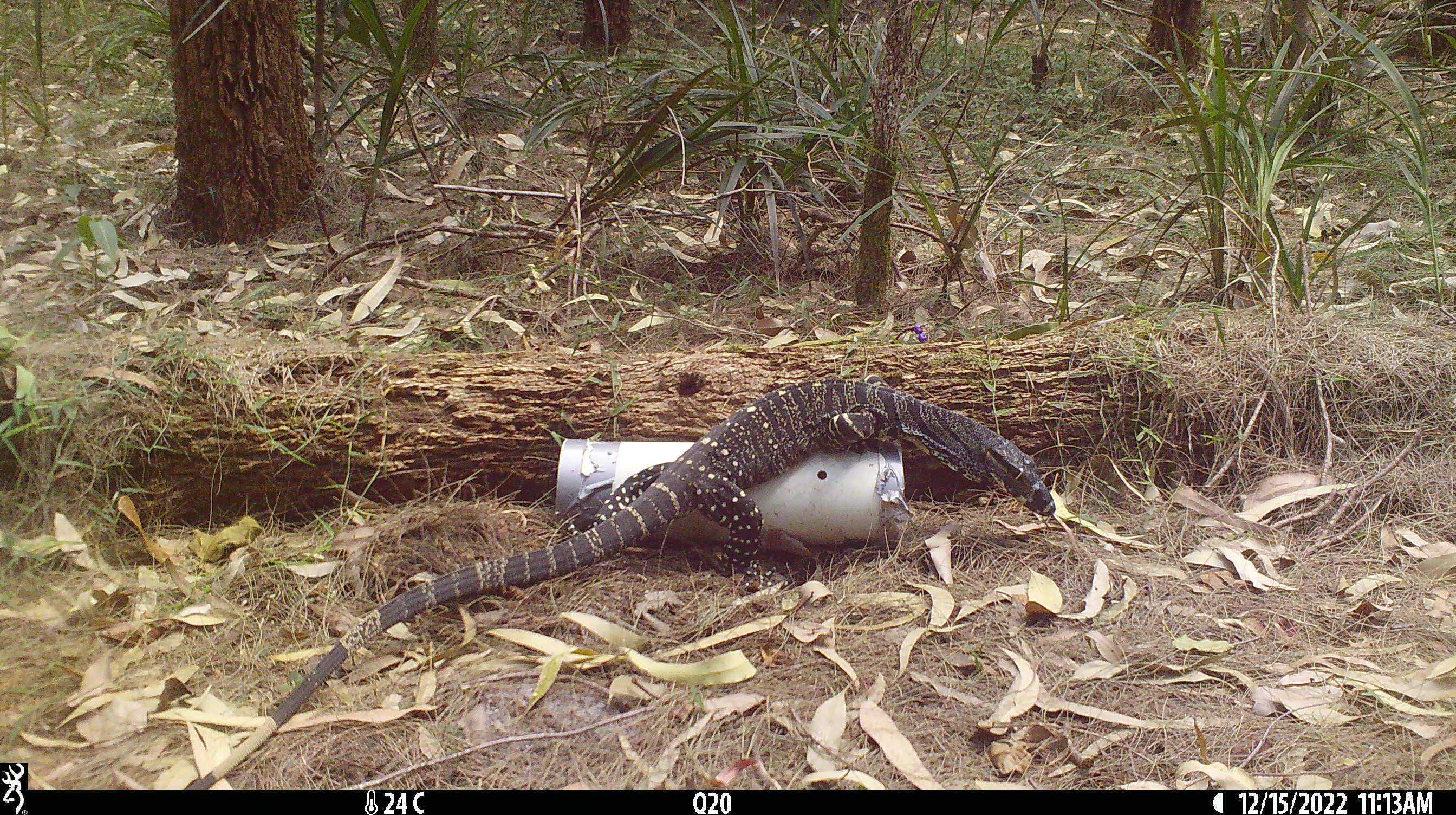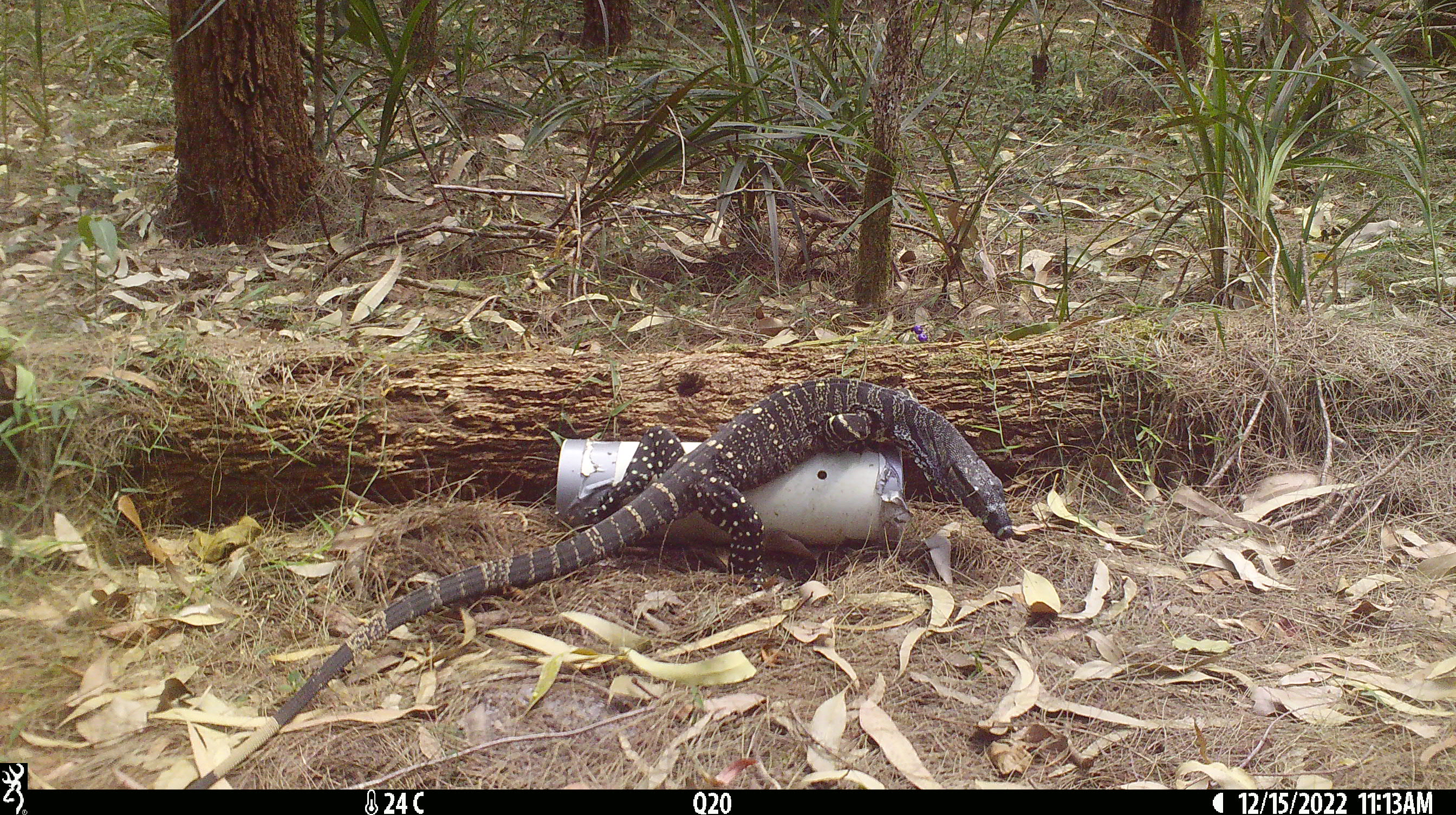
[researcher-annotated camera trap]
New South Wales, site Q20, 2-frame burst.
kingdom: Animalia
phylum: Chordata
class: Reptilia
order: Squamata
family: Varanidae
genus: Varanus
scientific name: Varanus varius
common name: lace monitor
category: goanna